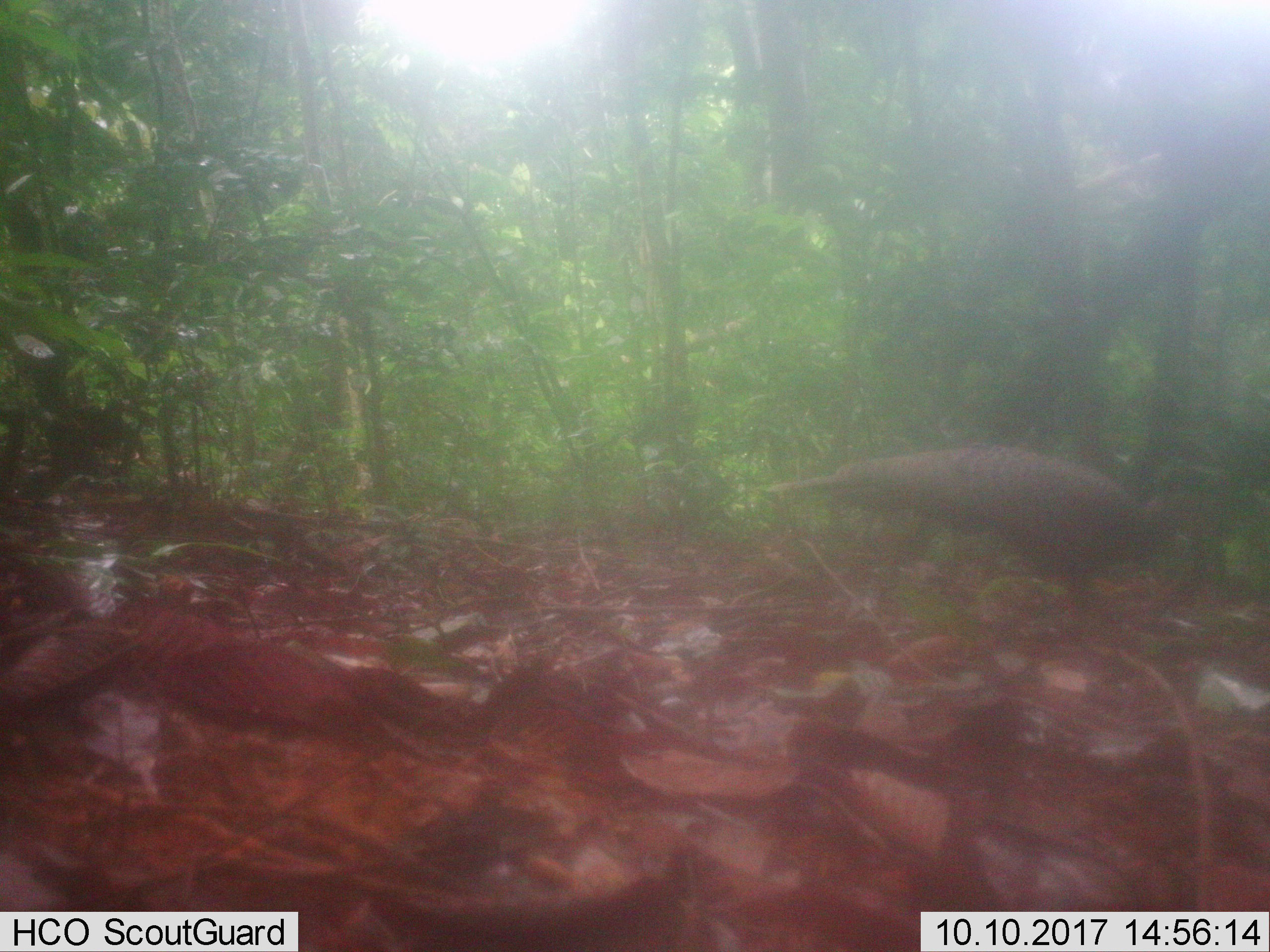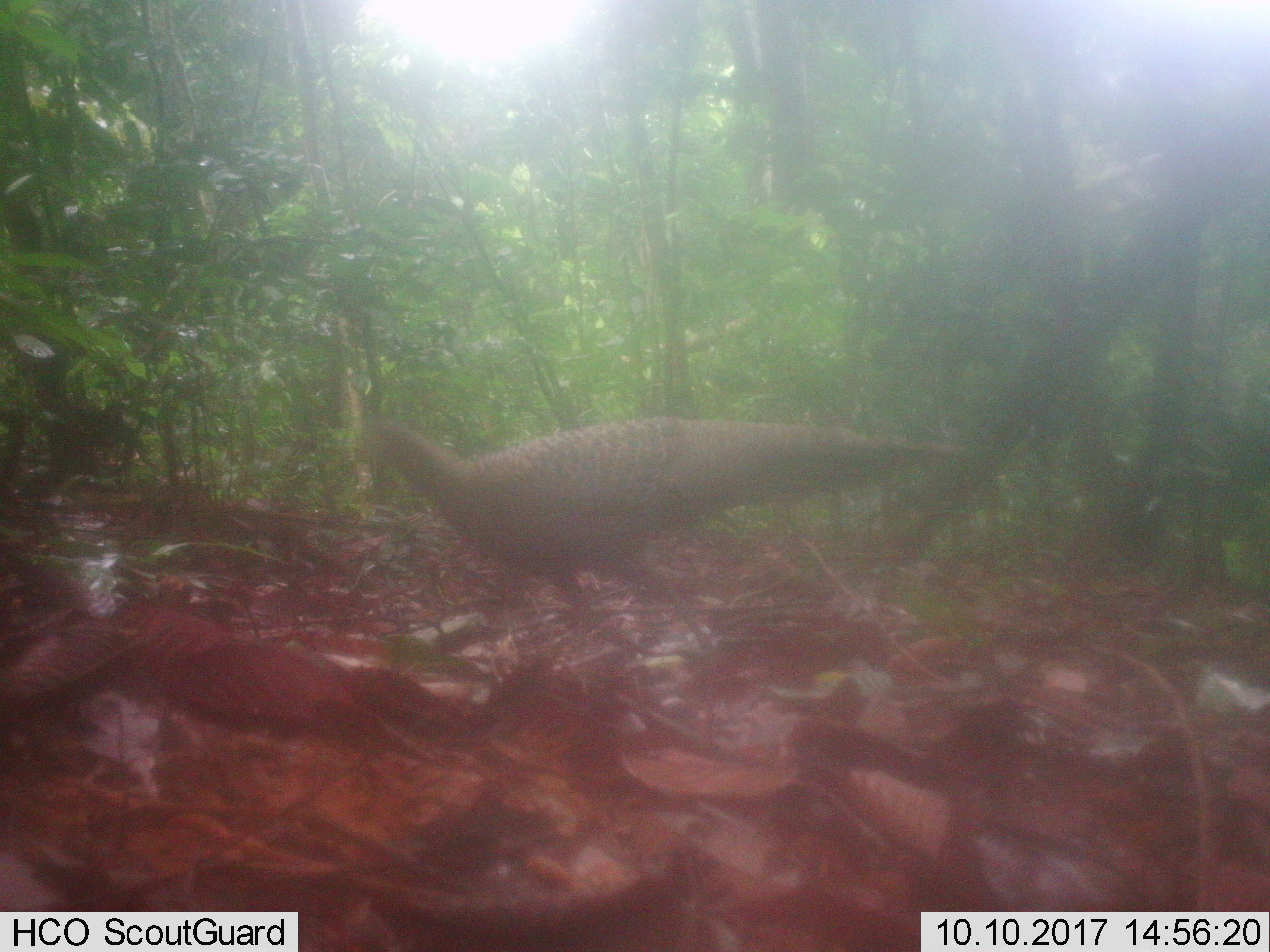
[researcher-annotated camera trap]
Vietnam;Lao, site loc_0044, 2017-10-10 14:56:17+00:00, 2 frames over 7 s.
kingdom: Animalia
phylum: Chordata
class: Aves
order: Galliformes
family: Phasianidae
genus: Polyplectron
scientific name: Polyplectron bicalcaratum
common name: gray peacock-pheasant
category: grey peacock pheasant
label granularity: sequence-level